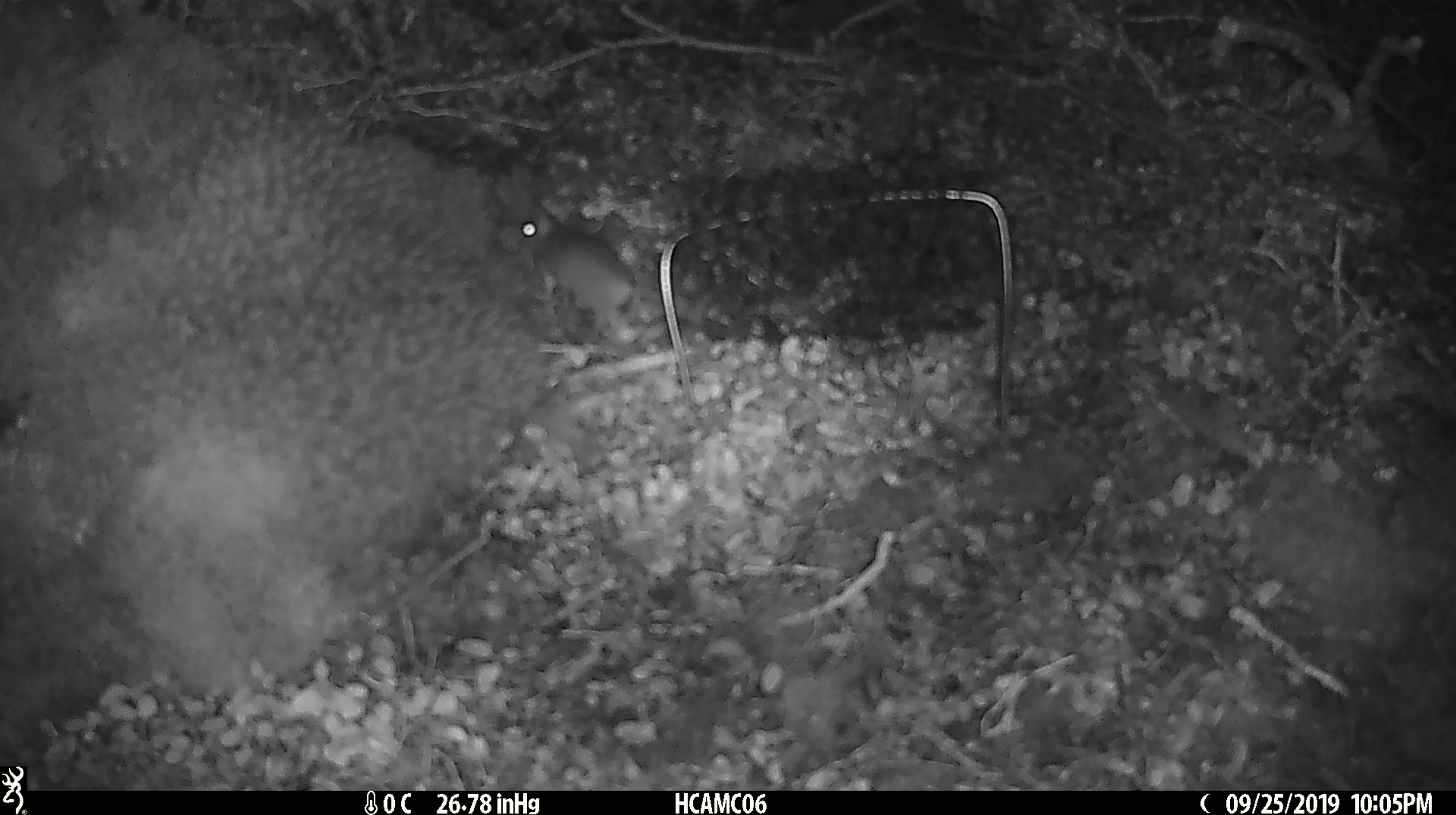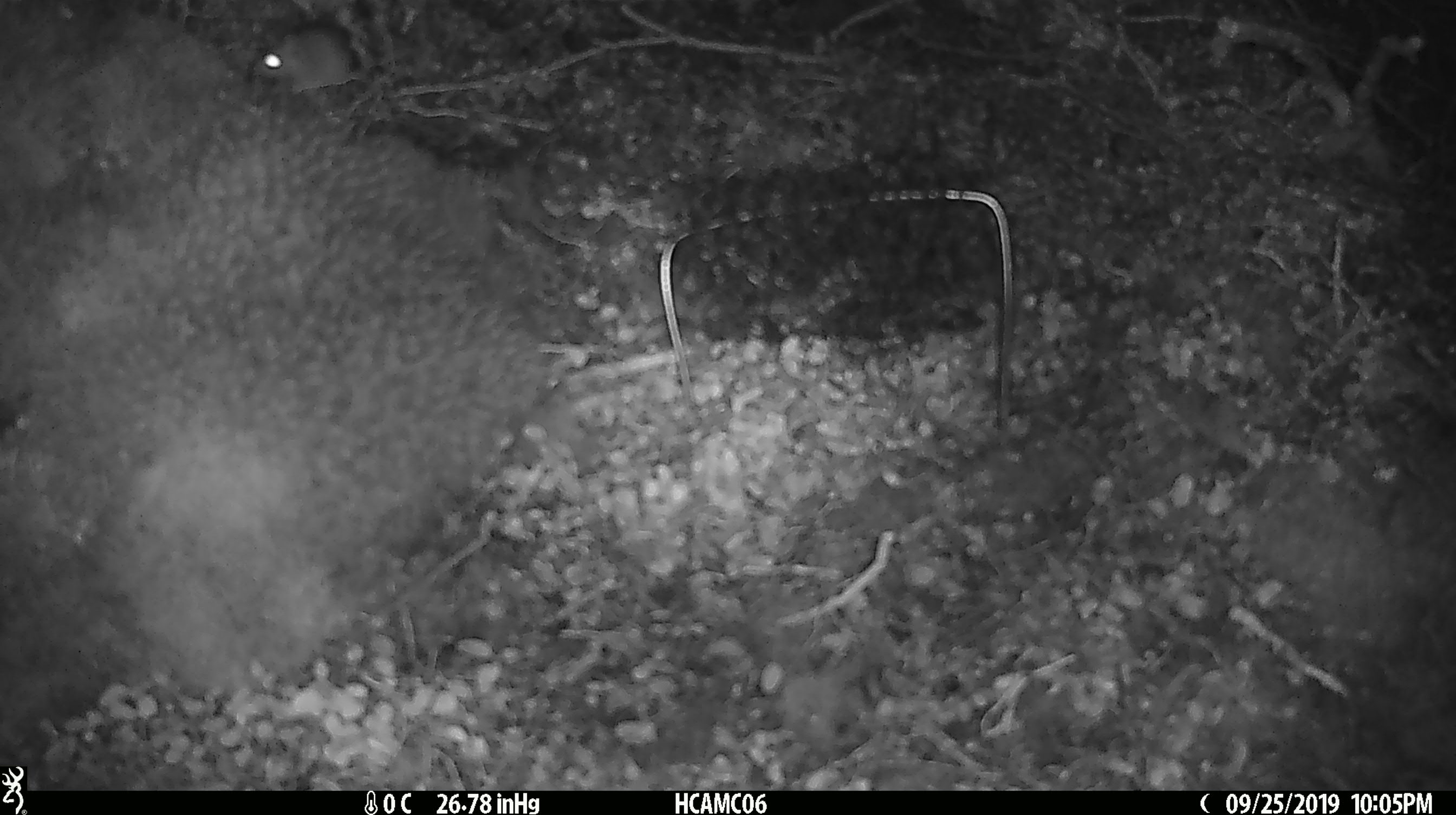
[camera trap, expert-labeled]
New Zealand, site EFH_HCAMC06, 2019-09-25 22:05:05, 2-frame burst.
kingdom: Animalia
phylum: Chordata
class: Mammalia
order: Rodentia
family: Muridae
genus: Mus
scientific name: Mus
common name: mouse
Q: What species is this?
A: Mouse (Mus).